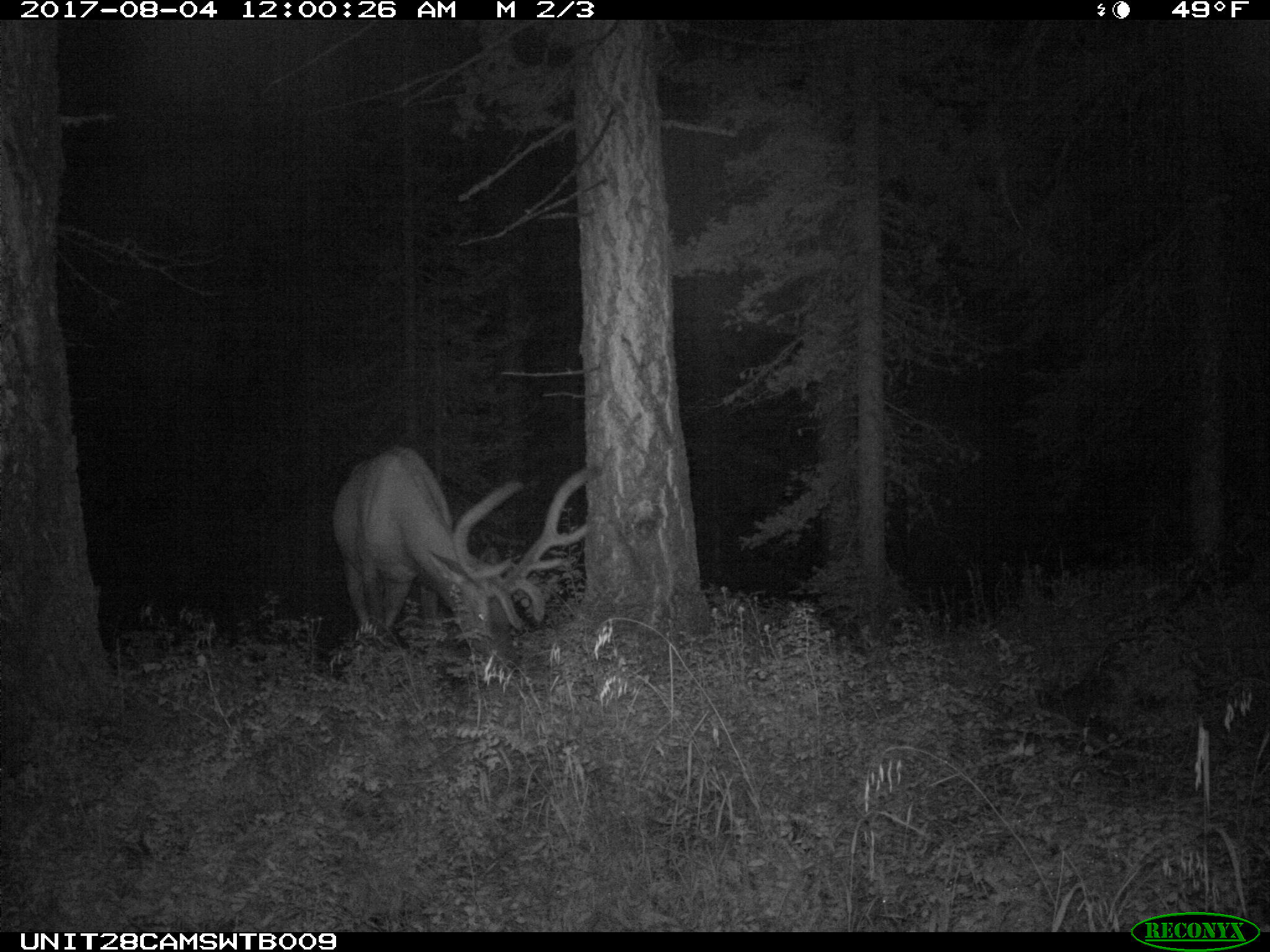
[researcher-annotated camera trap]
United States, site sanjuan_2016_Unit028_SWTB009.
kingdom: Animalia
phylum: Chordata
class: Mammalia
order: Artiodactyla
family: Cervidae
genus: Cervus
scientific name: Cervus elaphus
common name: red deer